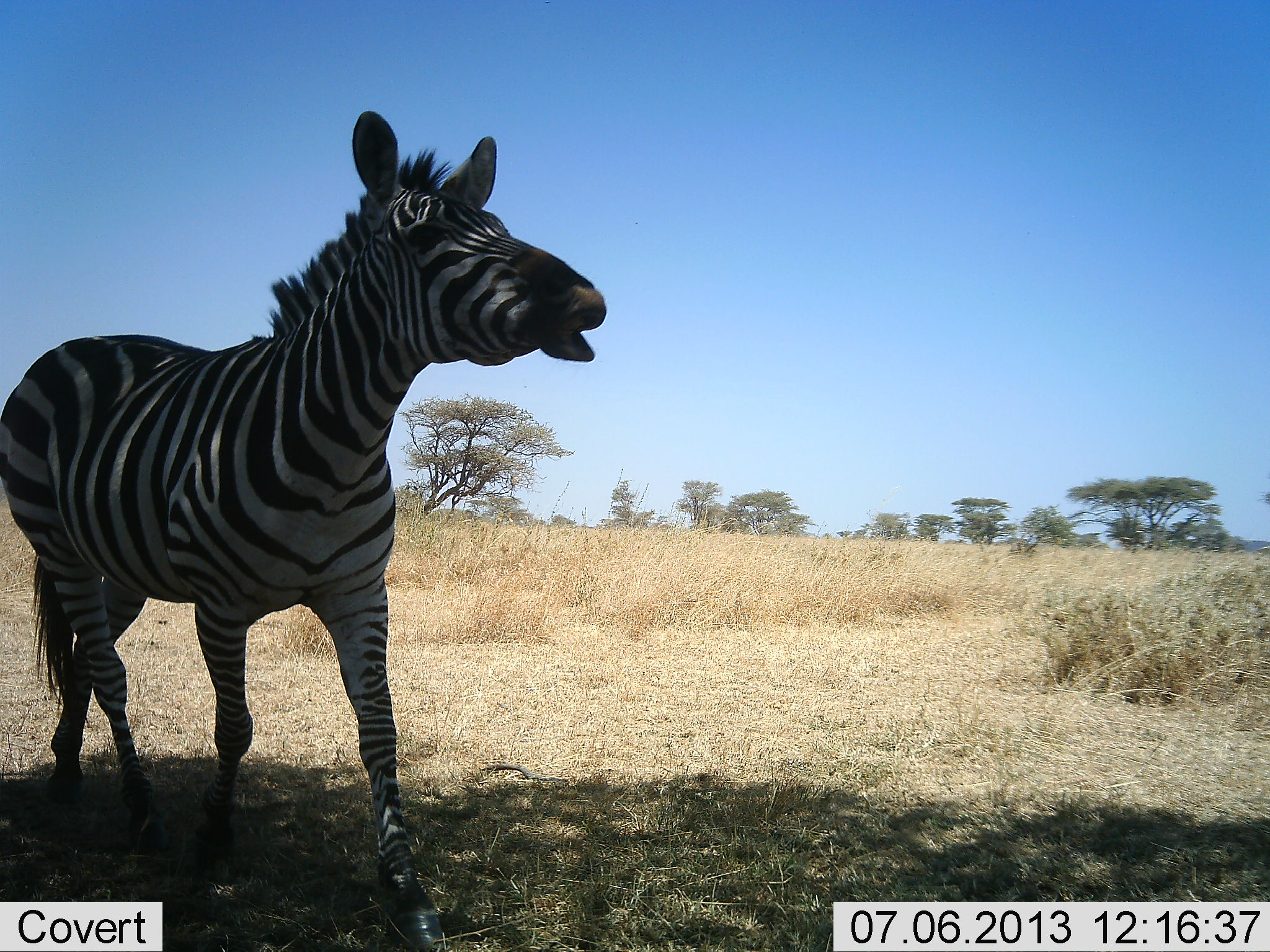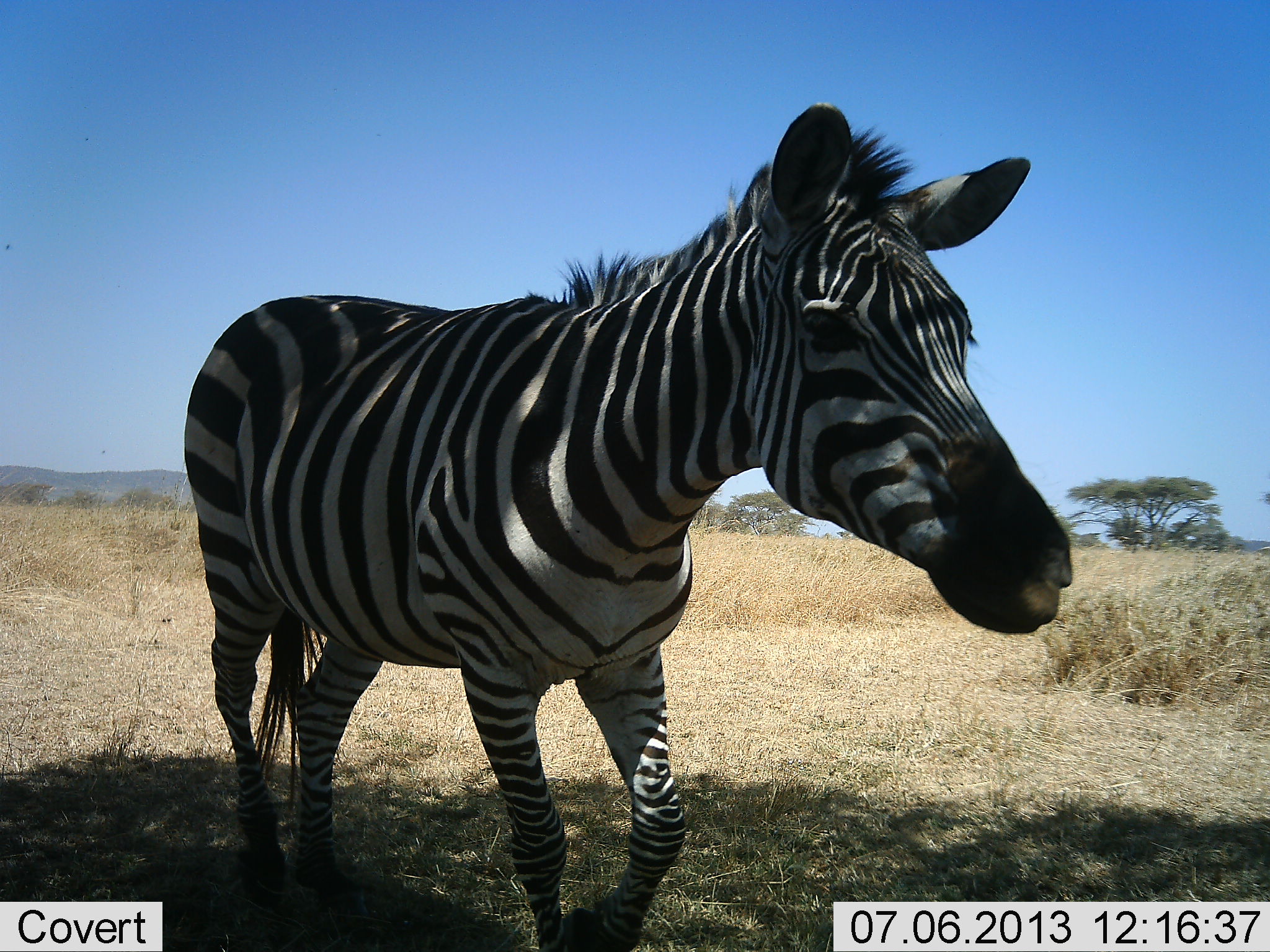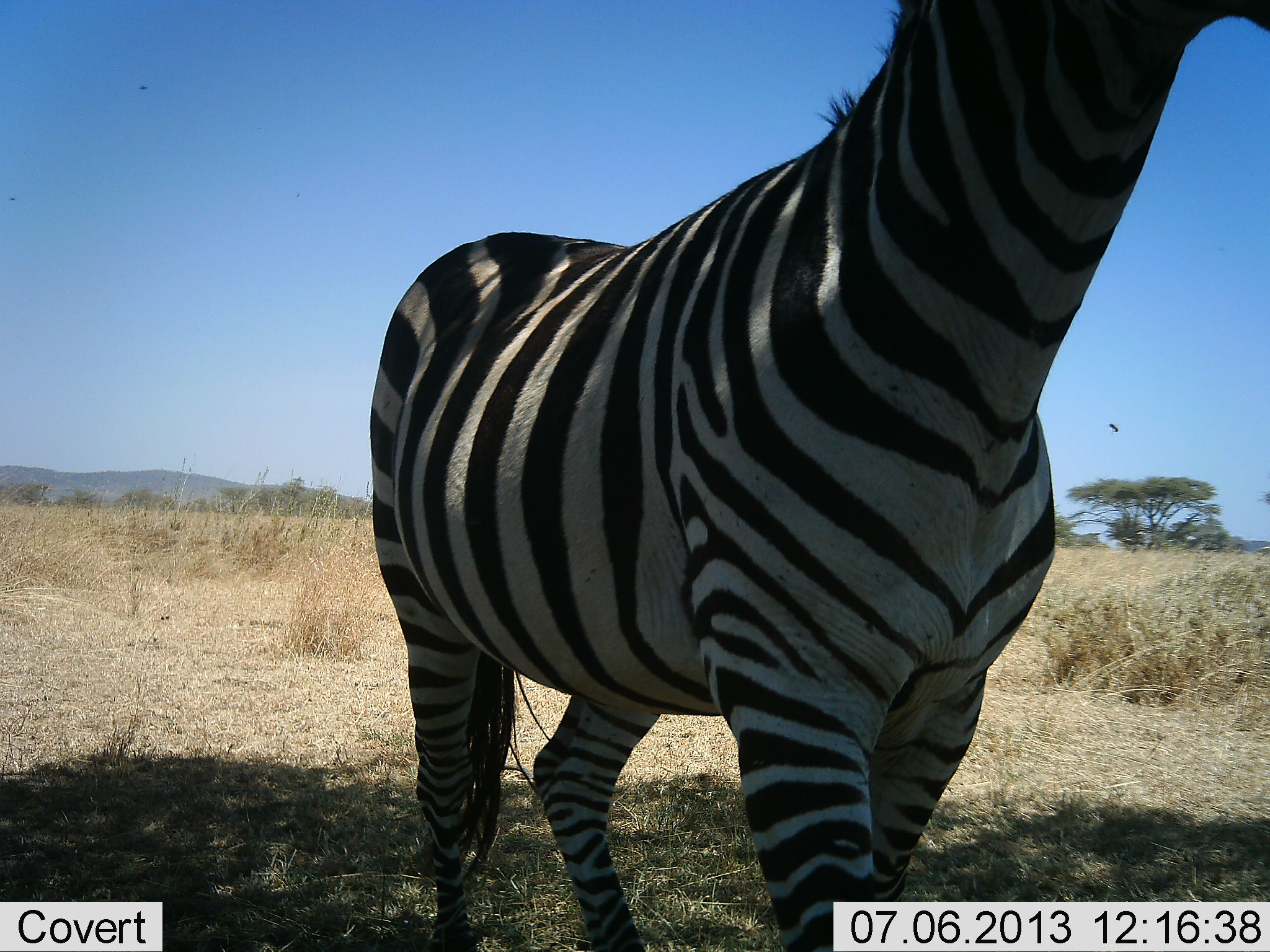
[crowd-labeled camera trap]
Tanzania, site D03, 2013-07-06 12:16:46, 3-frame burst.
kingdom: Animalia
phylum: Chordata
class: Mammalia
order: Perissodactyla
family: Equidae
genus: Equus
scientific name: Equus quagga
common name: plains zebra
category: zebra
Zebra (plains zebra) (Equus quagga), count 1. Behavior (volunteer vote fractions): standing 24%, resting 0%, moving 88%, interacting 0%. Young present (vote fraction): 0%. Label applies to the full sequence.